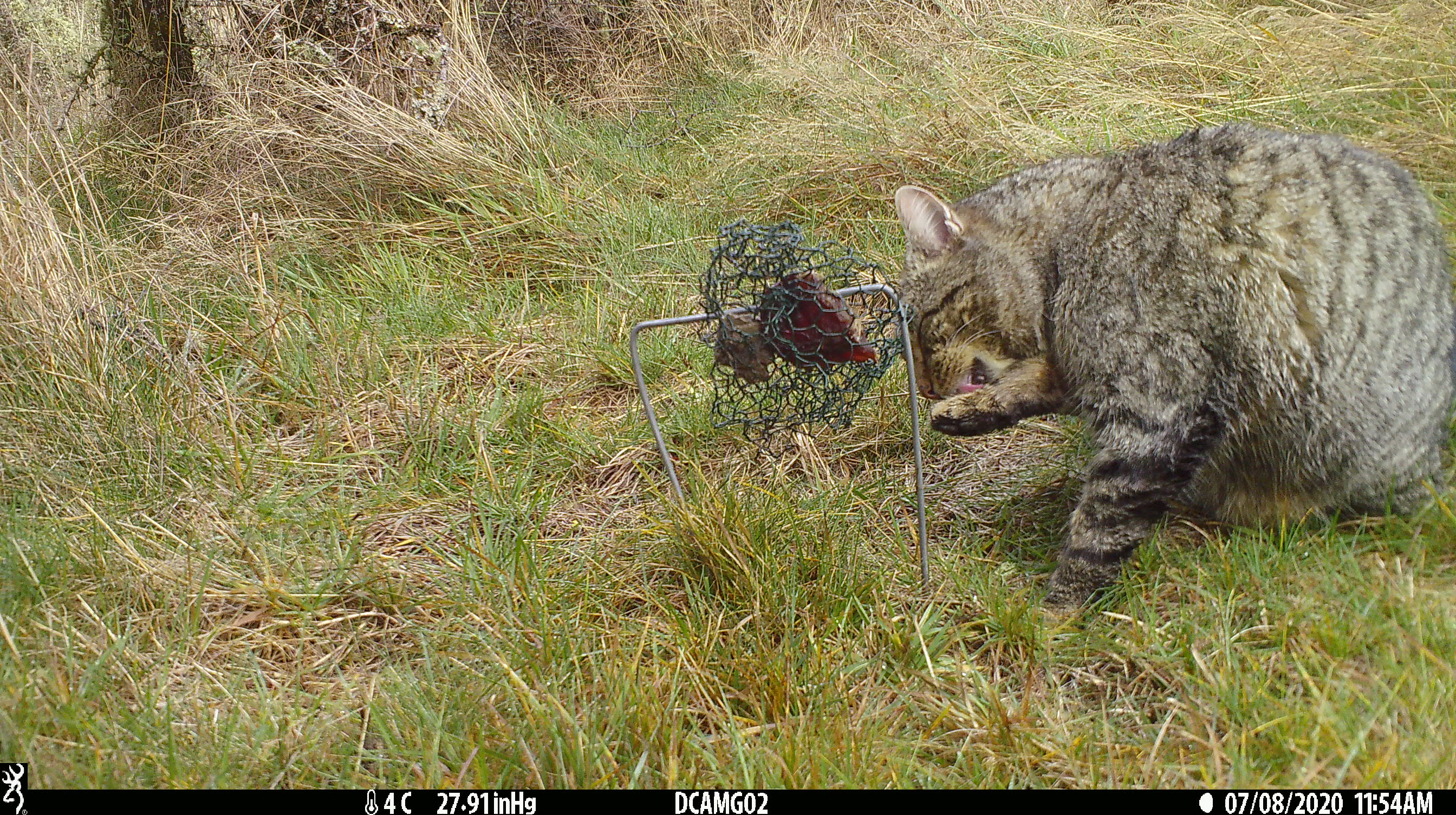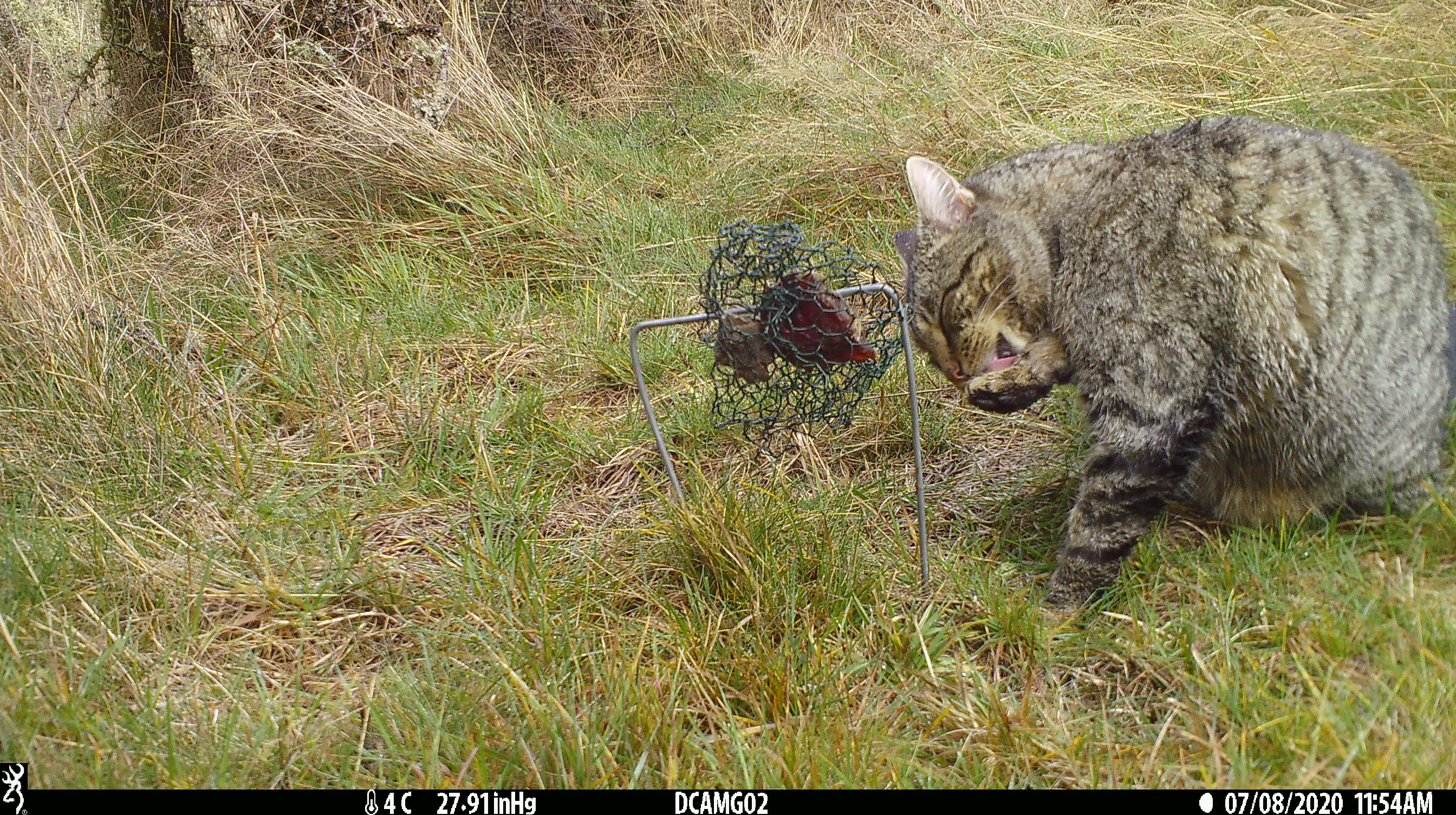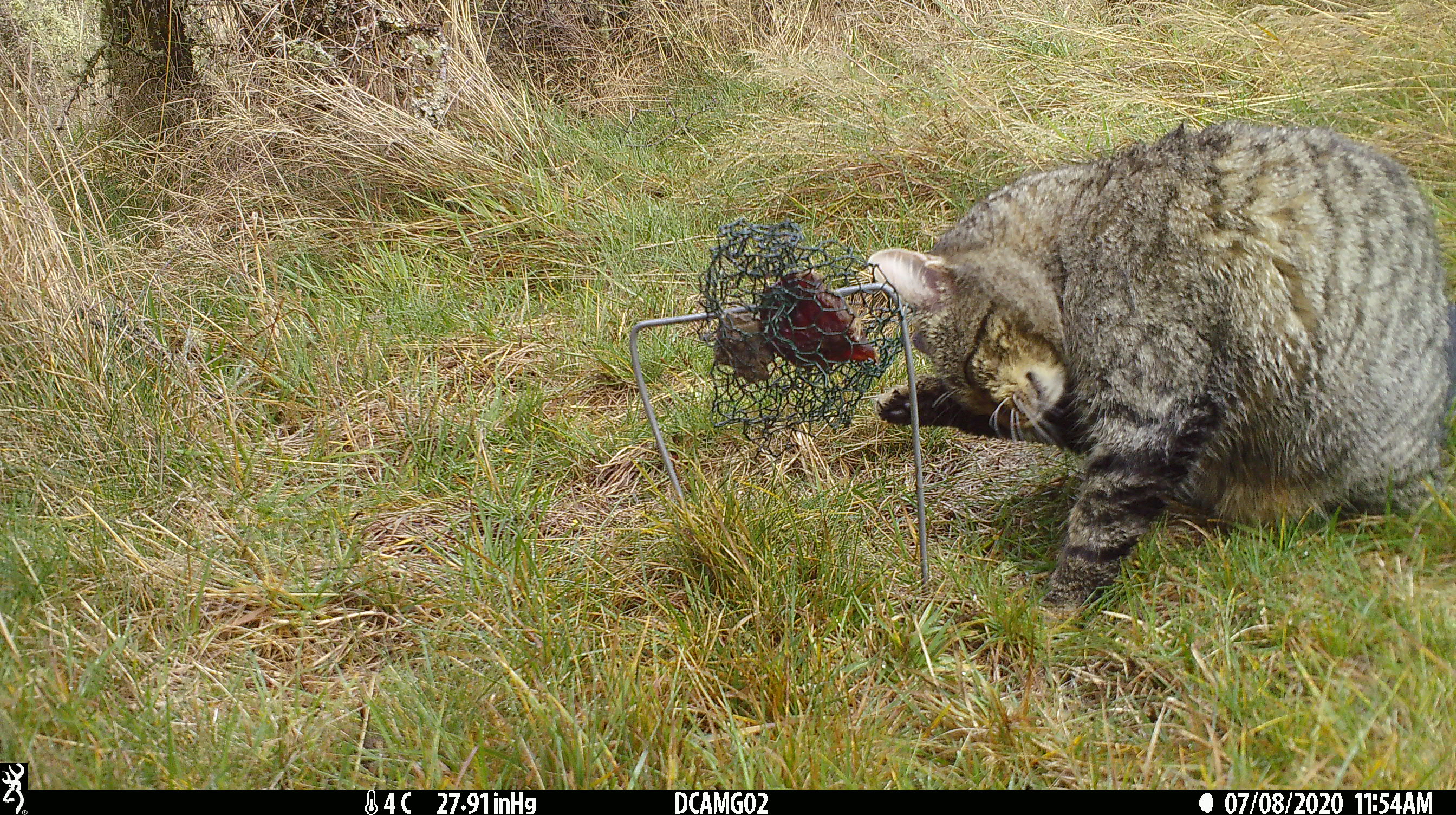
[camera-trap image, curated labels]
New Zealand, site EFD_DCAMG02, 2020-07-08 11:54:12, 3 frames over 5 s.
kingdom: Animalia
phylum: Chordata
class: Mammalia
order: Carnivora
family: Felidae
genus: Felis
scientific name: Felis catus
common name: domestic cat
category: cat